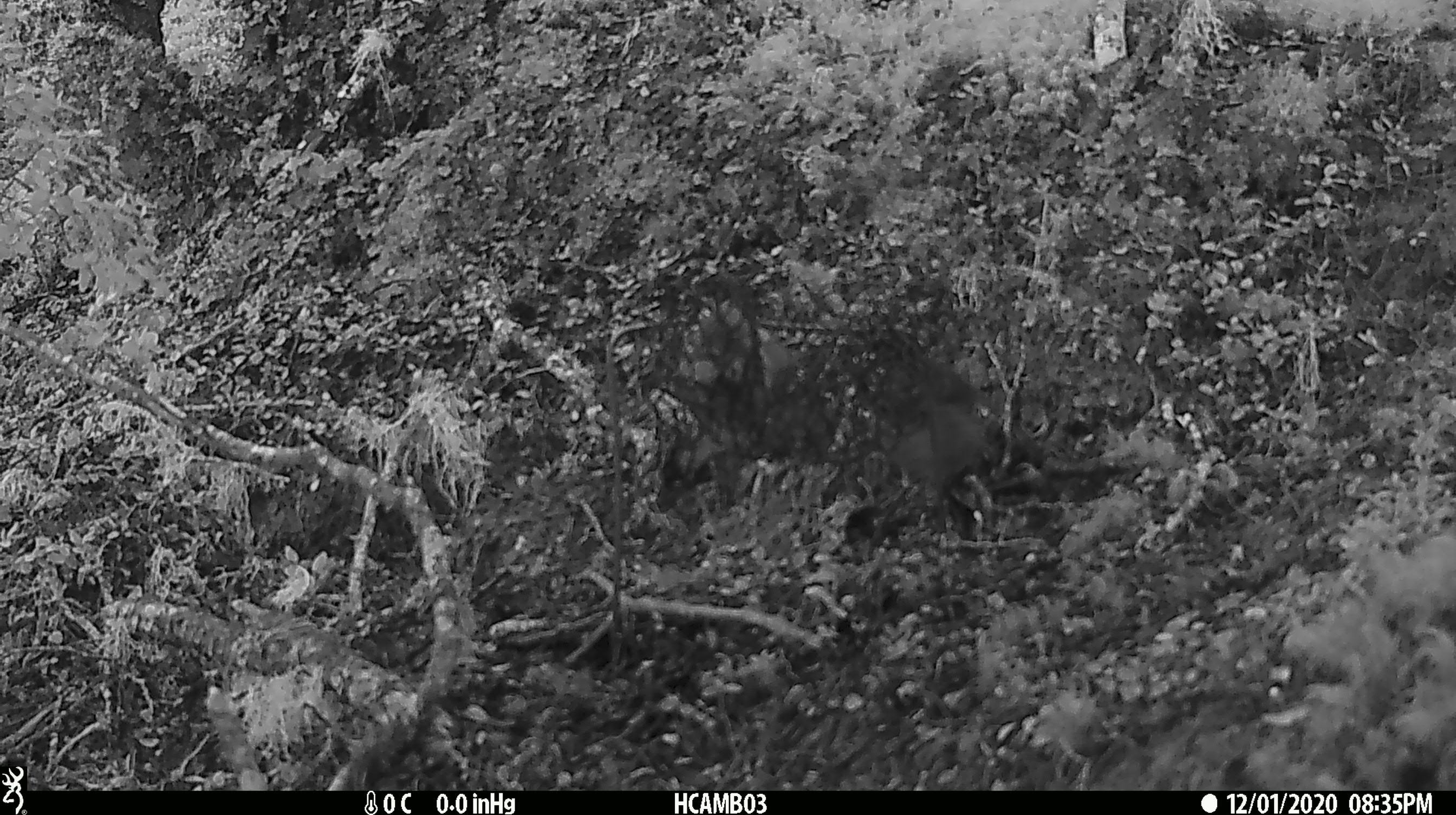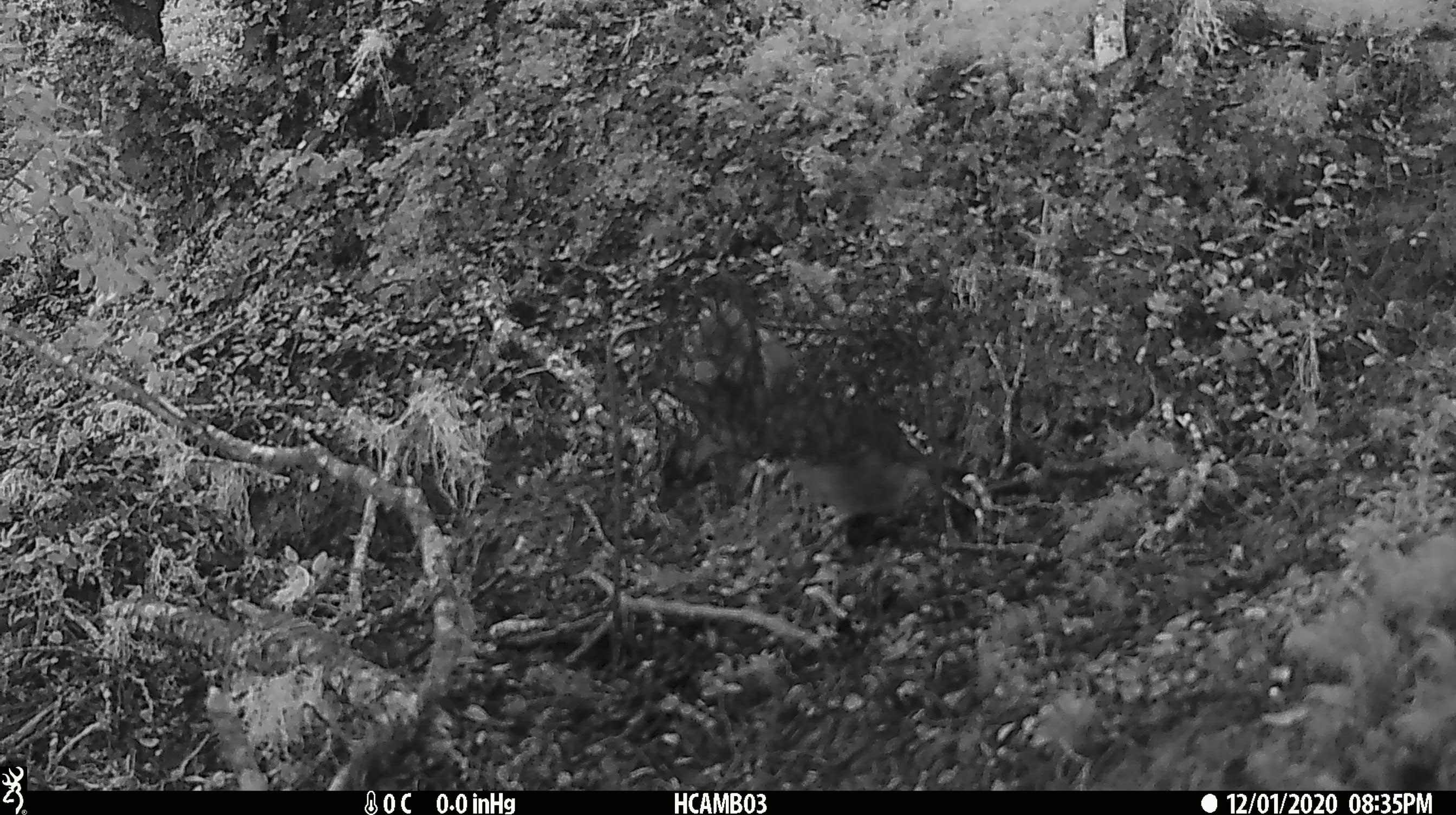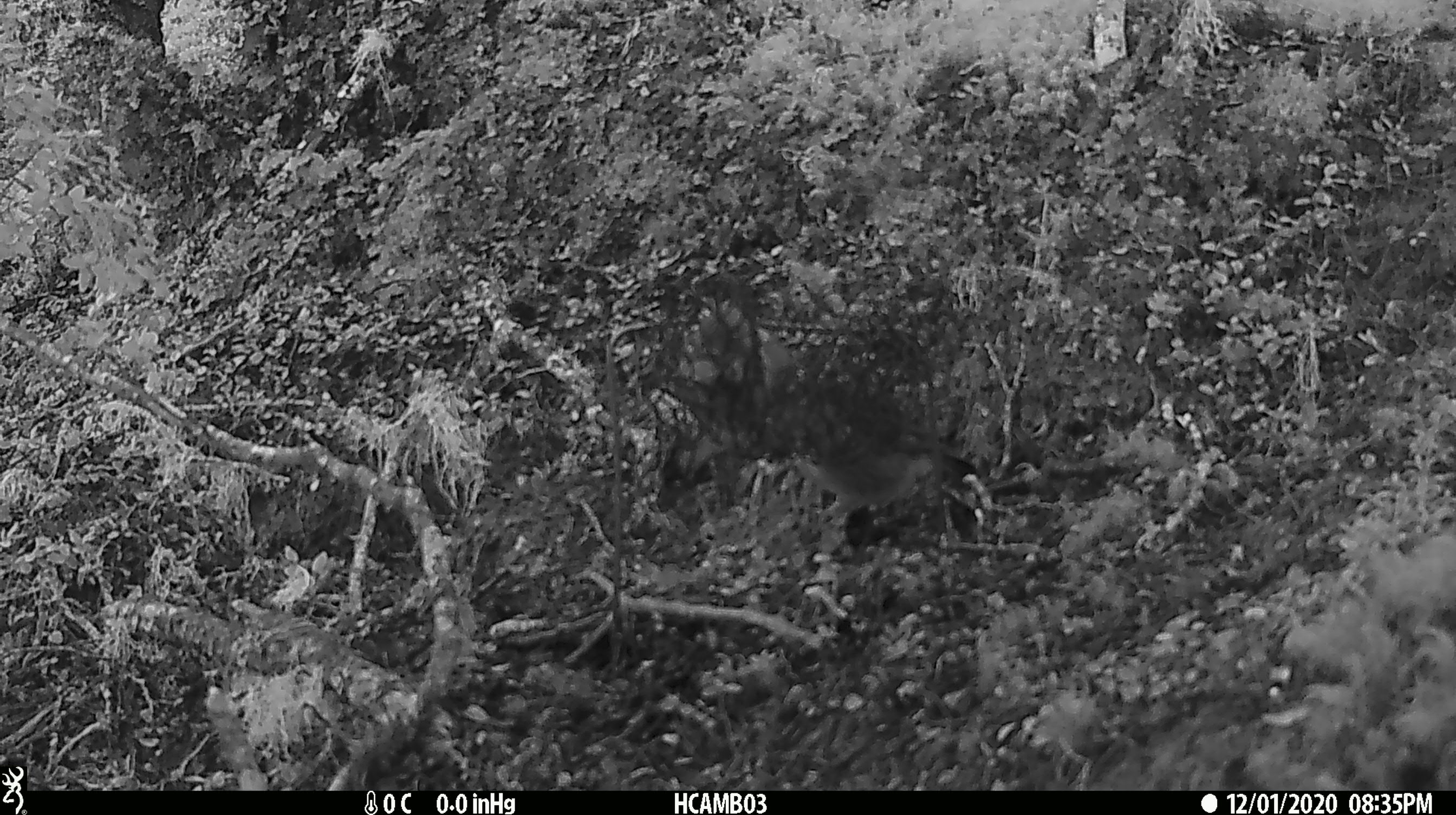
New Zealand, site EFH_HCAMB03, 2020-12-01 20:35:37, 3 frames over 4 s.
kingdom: Animalia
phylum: Chordata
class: Aves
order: Passeriformes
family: Petroicidae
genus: Petroica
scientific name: Petroica macrocephala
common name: tomtit